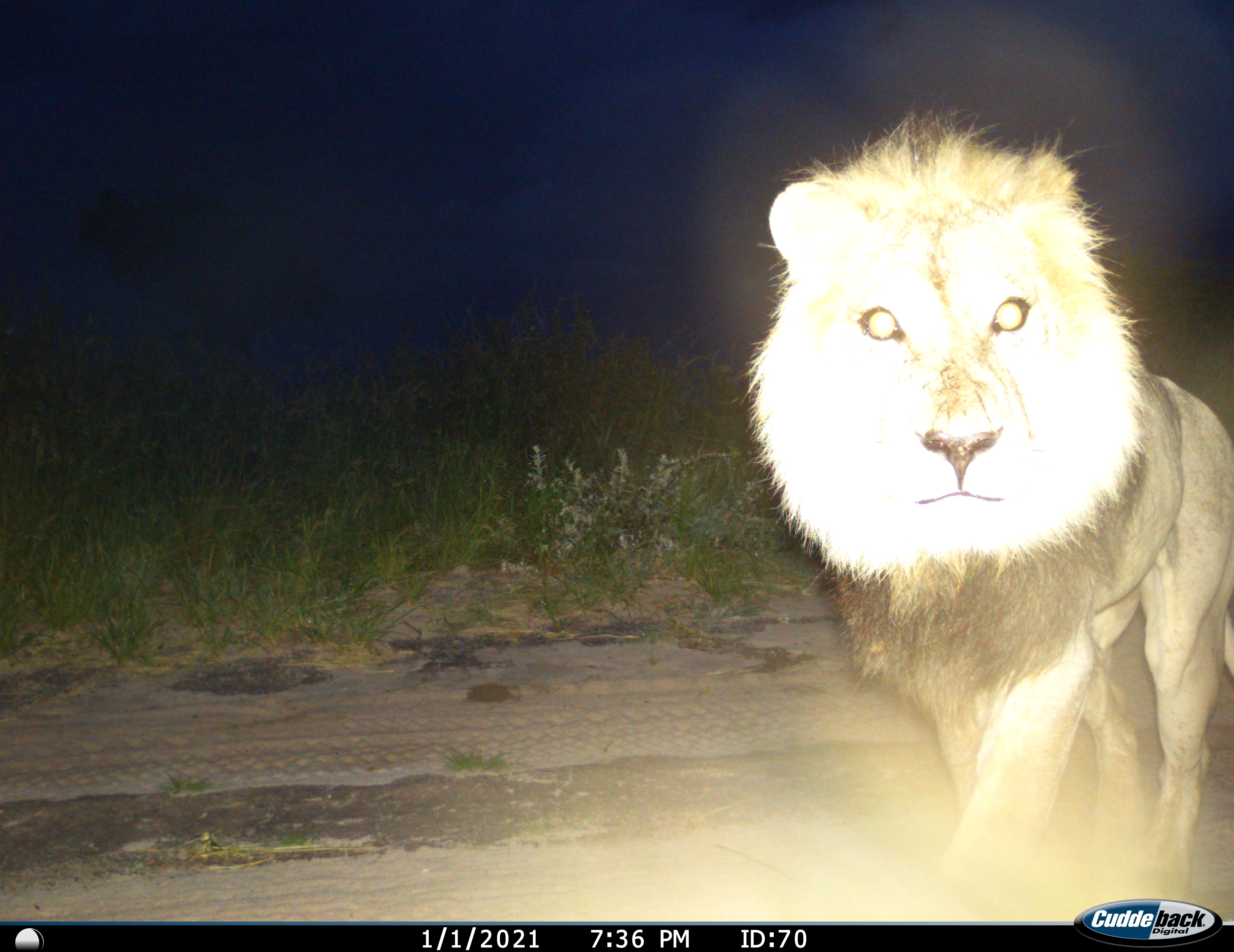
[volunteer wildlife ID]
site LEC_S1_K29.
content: unidentified animal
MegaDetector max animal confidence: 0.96